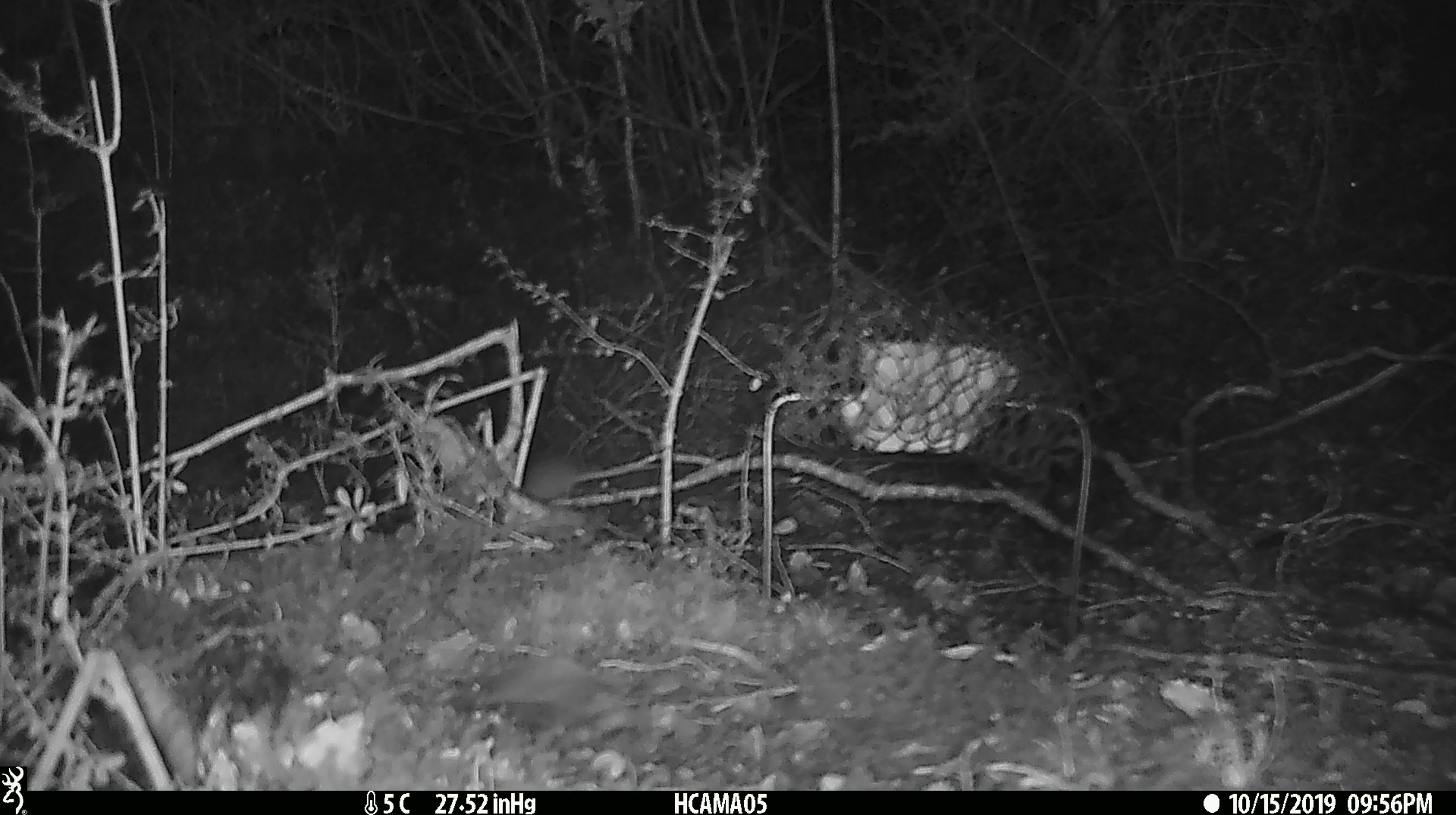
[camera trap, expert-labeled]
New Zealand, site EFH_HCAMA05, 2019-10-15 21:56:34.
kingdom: Animalia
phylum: Chordata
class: Mammalia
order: Rodentia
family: Muridae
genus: Mus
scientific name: Mus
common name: mouse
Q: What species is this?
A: Mouse (Mus).